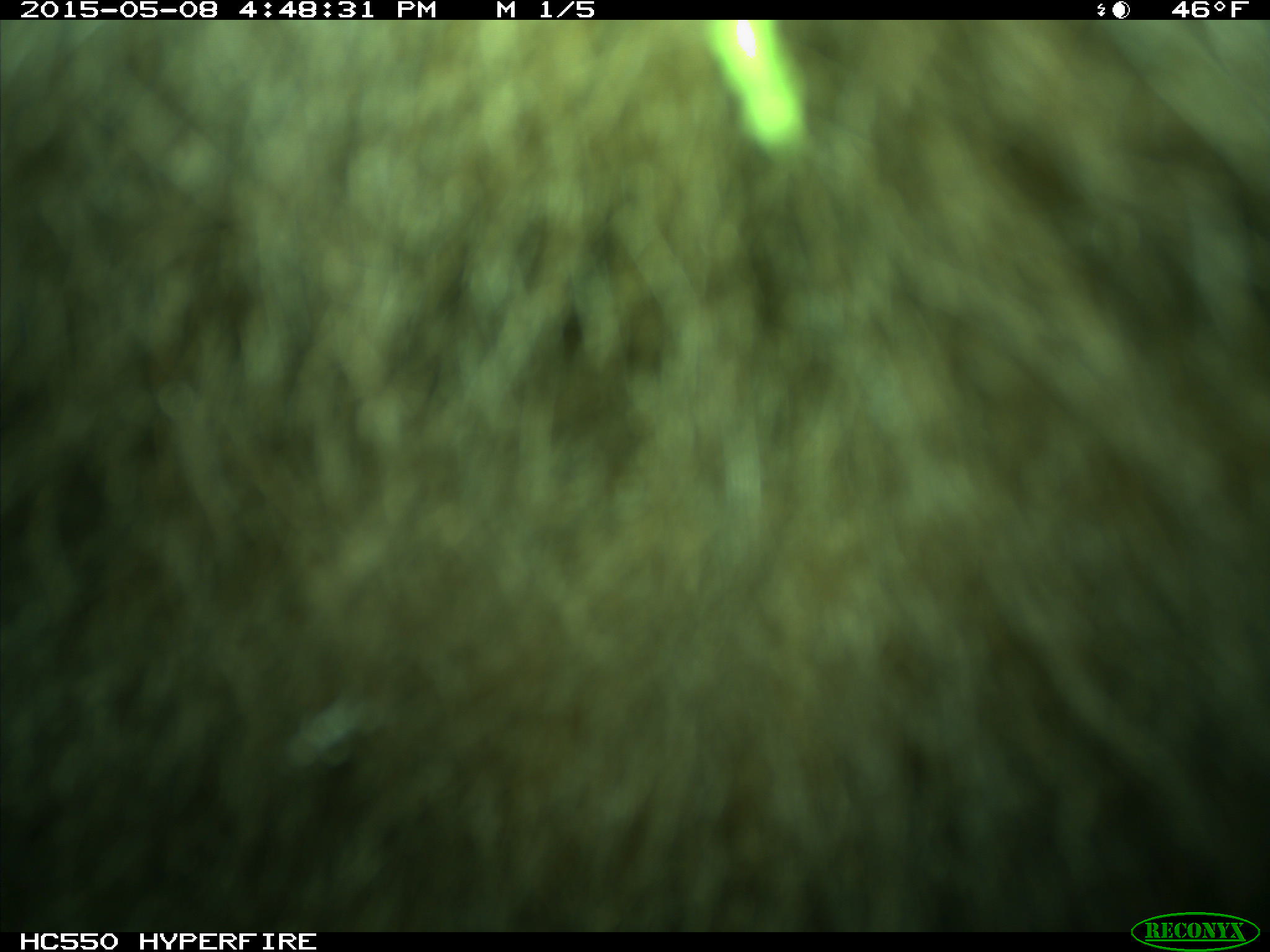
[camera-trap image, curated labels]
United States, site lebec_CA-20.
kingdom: Animalia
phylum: Chordata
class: Mammalia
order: Carnivora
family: Ursidae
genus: Ursus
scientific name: Ursus americanus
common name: american black bear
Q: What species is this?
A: Ursus americanus (american black bear).